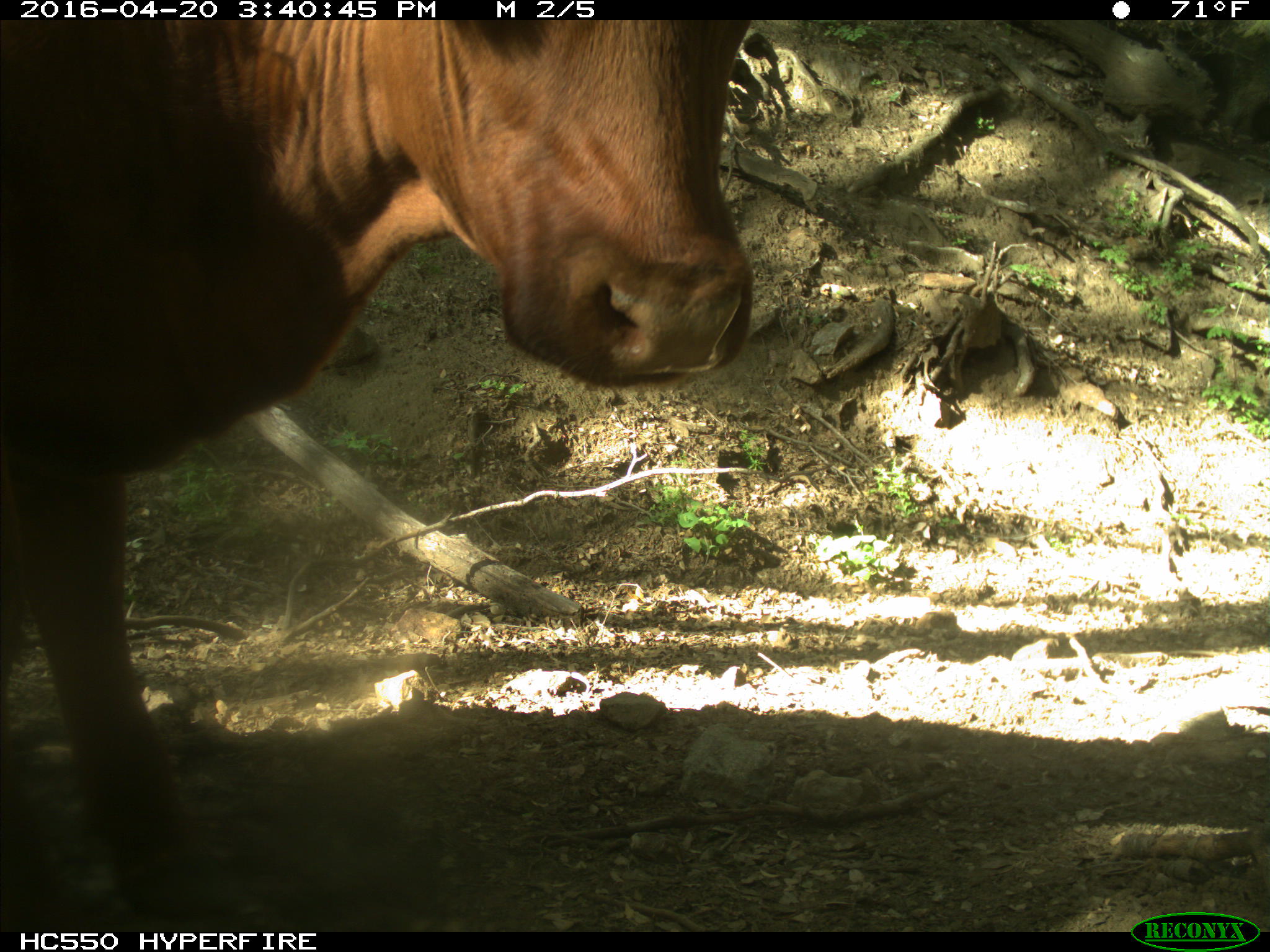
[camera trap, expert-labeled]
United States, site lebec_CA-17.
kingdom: Animalia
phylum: Chordata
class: Mammalia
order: Artiodactyla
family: Bovidae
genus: Bos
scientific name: Bos taurus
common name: domestic cow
Bos taurus (domestic cow).